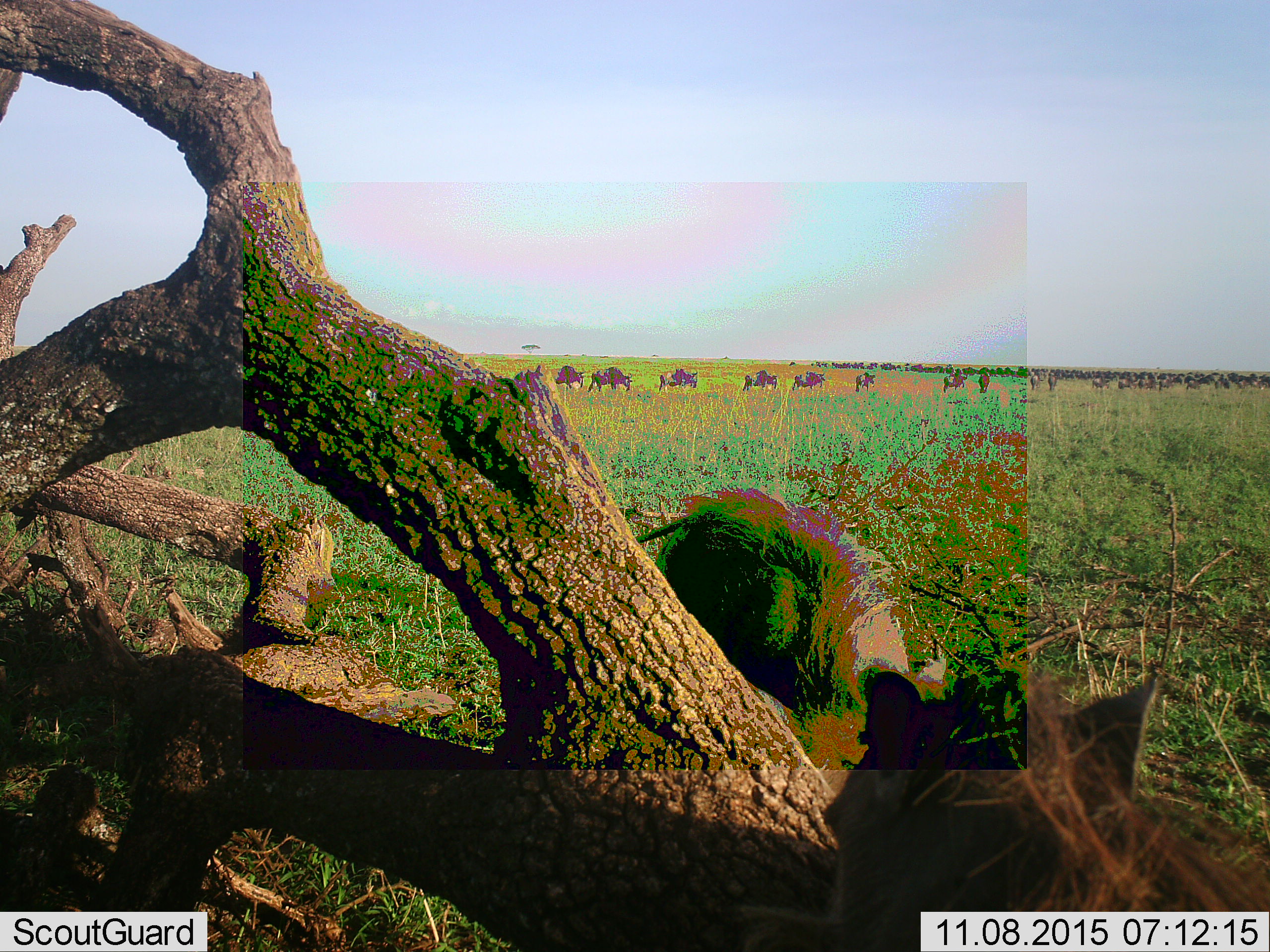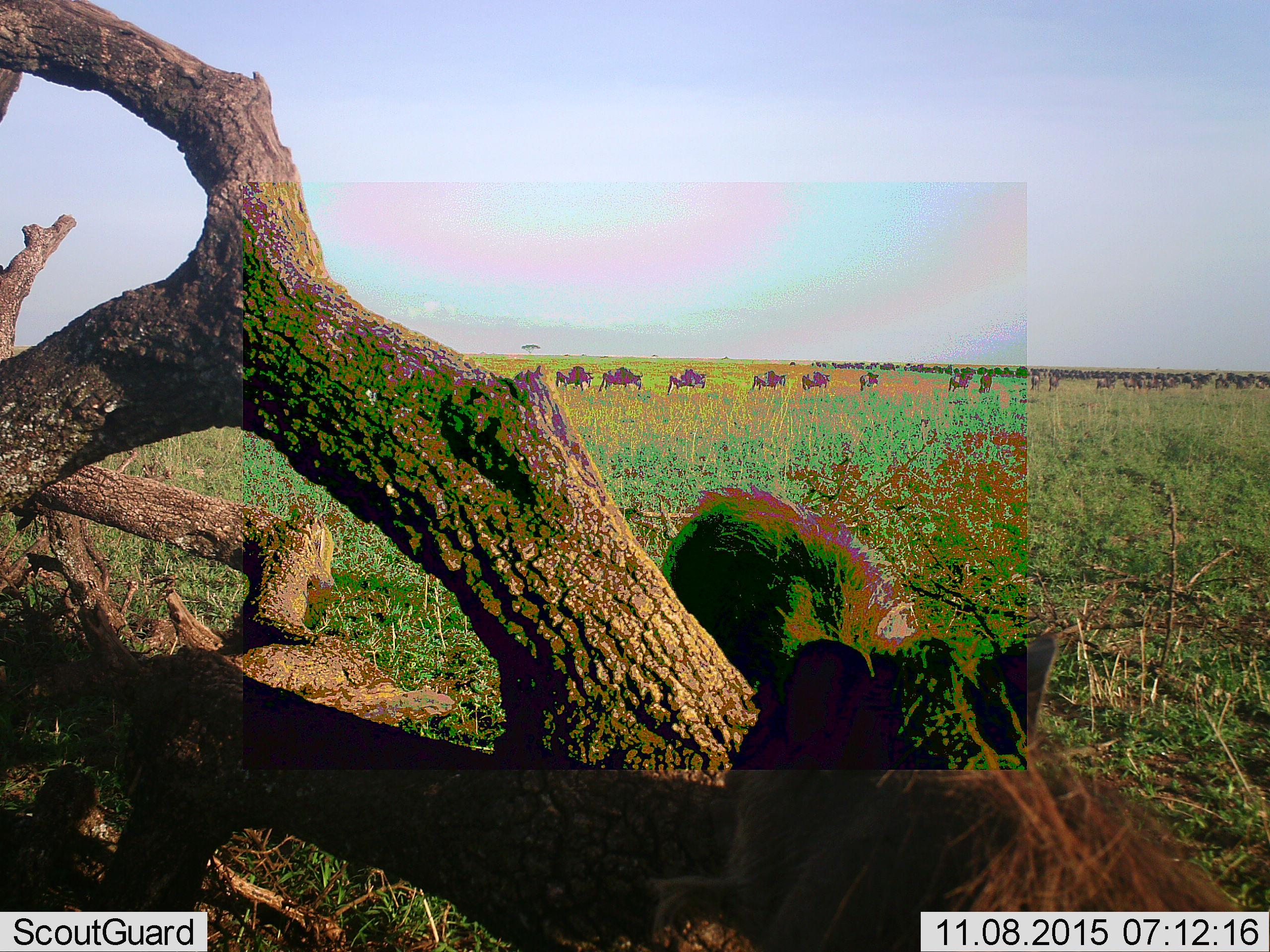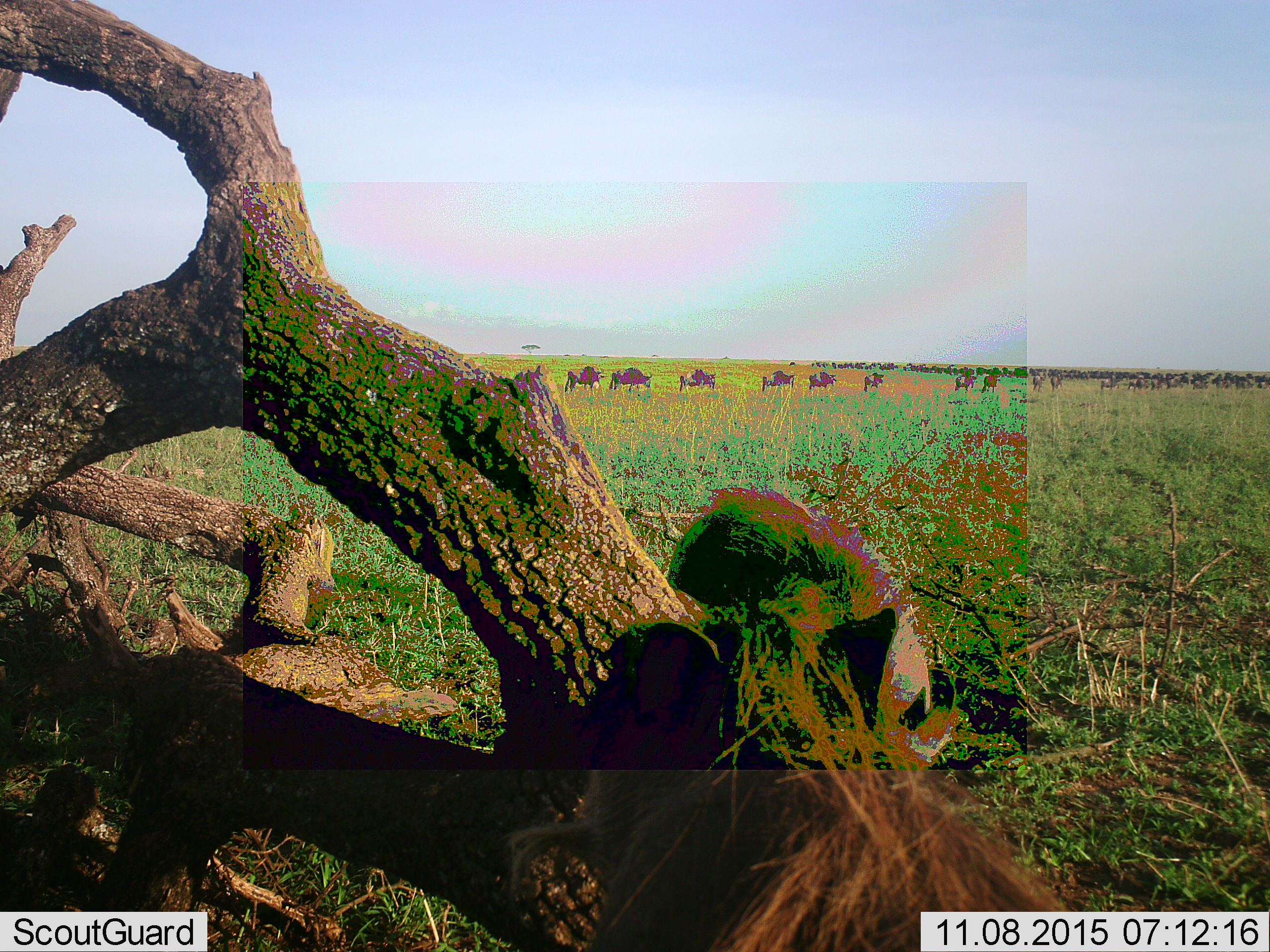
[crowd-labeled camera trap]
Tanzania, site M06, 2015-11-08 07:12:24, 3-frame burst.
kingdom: Animalia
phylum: Chordata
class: Mammalia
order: Artiodactyla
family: Suidae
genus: Phacochoerus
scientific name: Phacochoerus africanus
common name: warthog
Warthog (Phacochoerus africanus), count 2. Behavior (volunteer vote fractions): standing 75%, resting 0%, moving 0%, interacting 25%. Young present (vote fraction): 0%. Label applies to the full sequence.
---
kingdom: Animalia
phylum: Chordata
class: Mammalia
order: Artiodactyla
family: Bovidae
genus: Connochaetes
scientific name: Connochaetes taurinus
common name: blue wildebeest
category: wildebeest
Wildebeest (blue wildebeest) (Connochaetes taurinus), count 51+. Behavior (volunteer vote fractions): standing 14%, resting 0%, moving 86%, interacting 0%. Young present (vote fraction): 0%. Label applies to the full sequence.